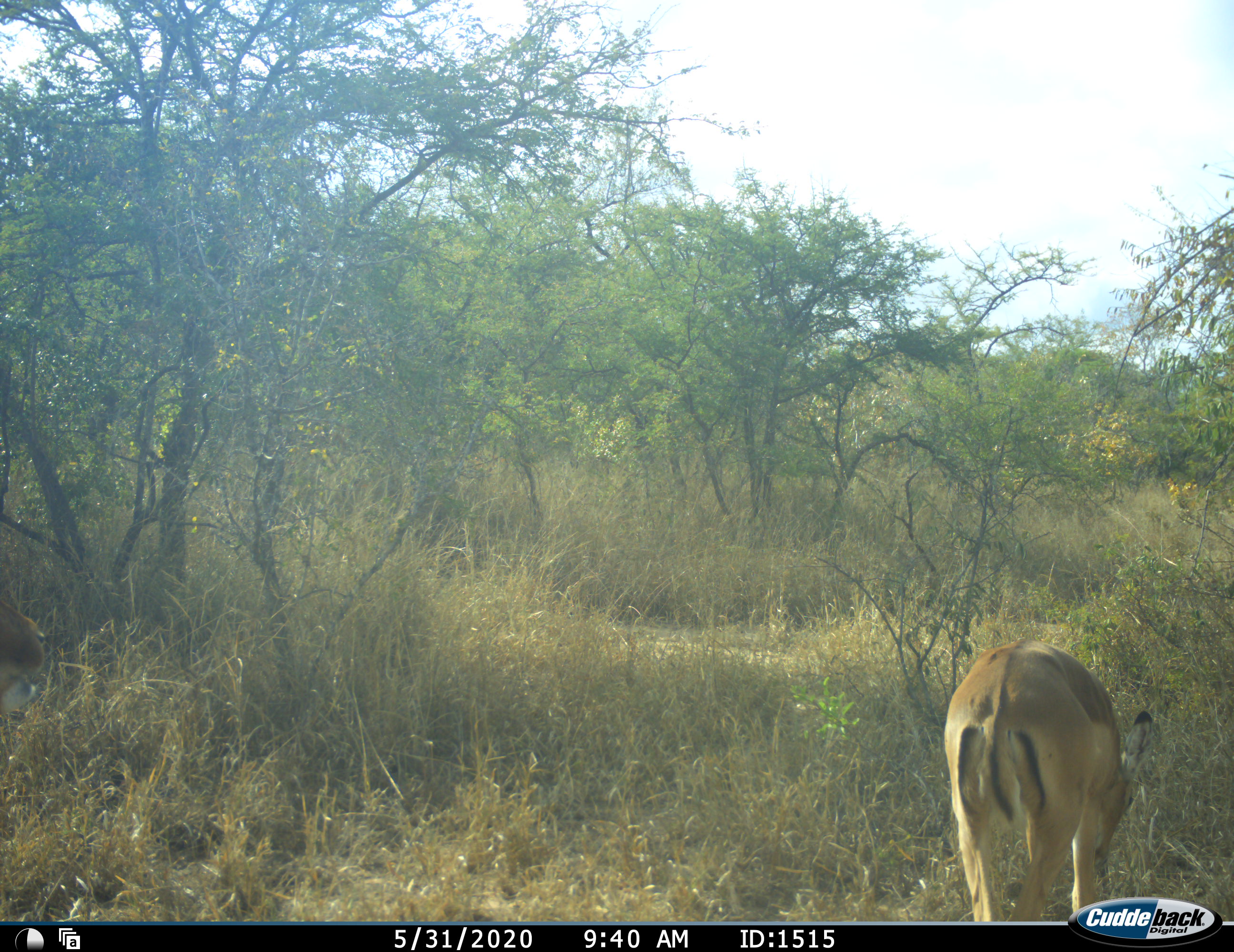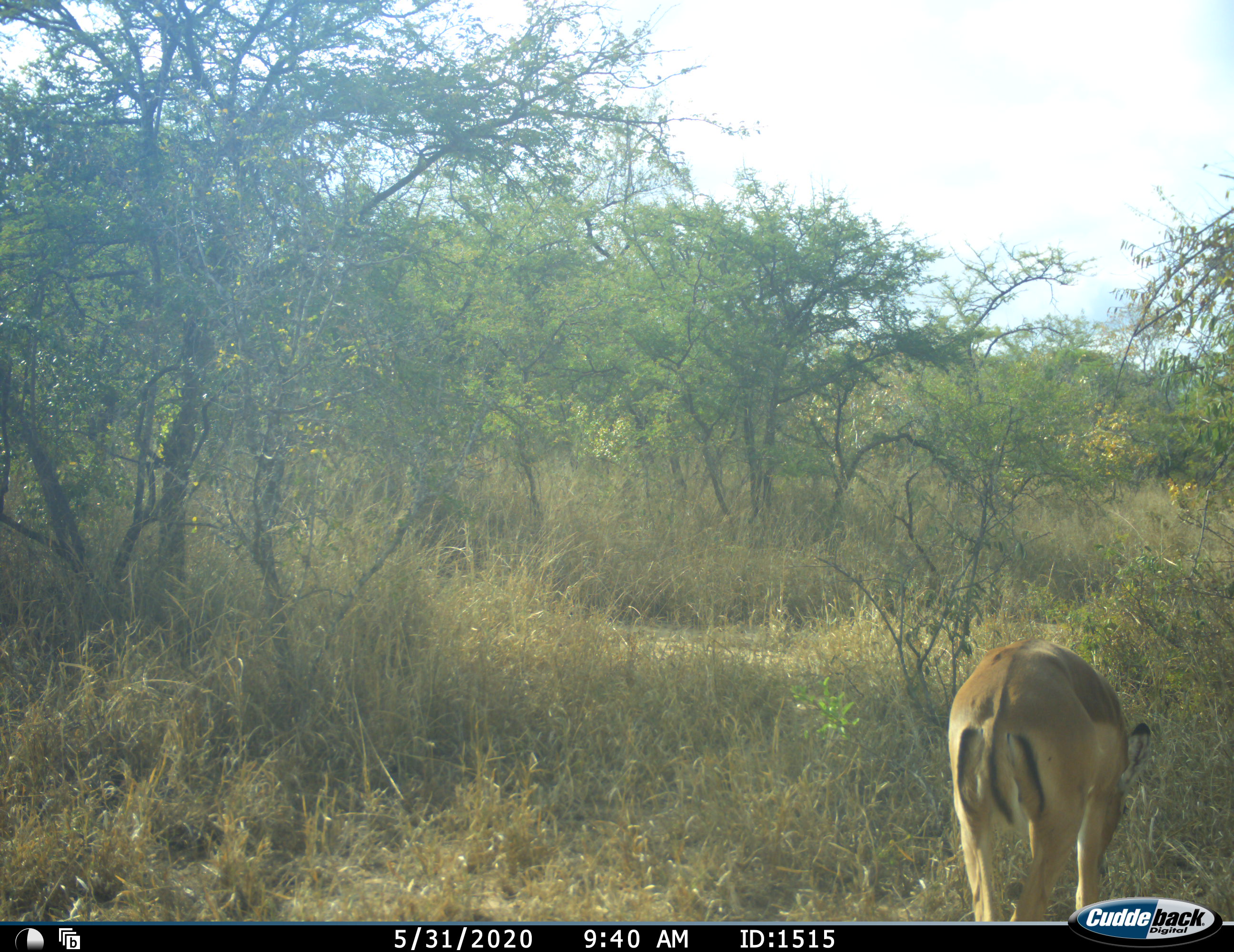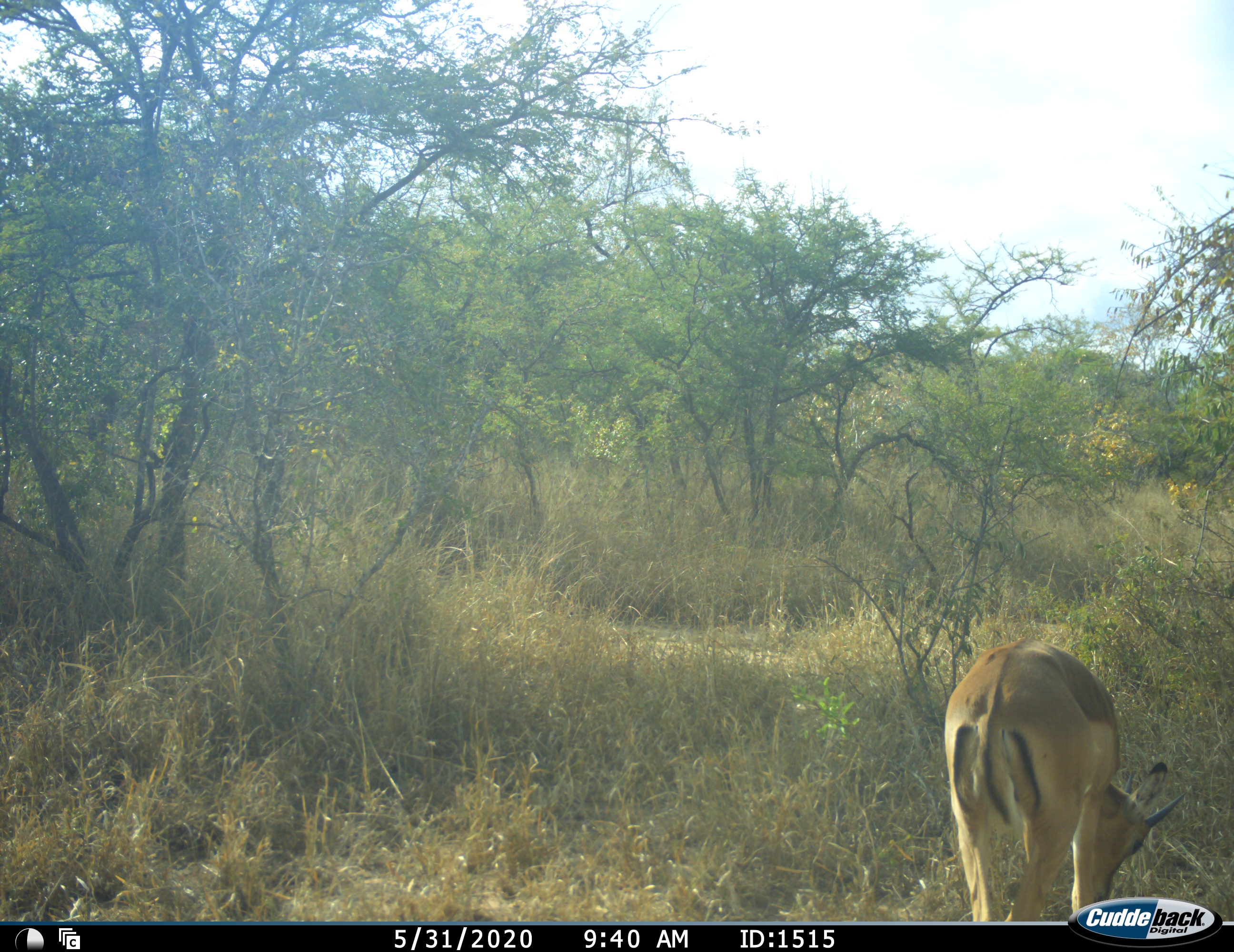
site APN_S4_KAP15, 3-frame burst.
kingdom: Animalia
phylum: Chordata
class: Mammalia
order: Artiodactyla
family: Bovidae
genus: Aepyceros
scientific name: Aepyceros melampus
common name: impala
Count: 1.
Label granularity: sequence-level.